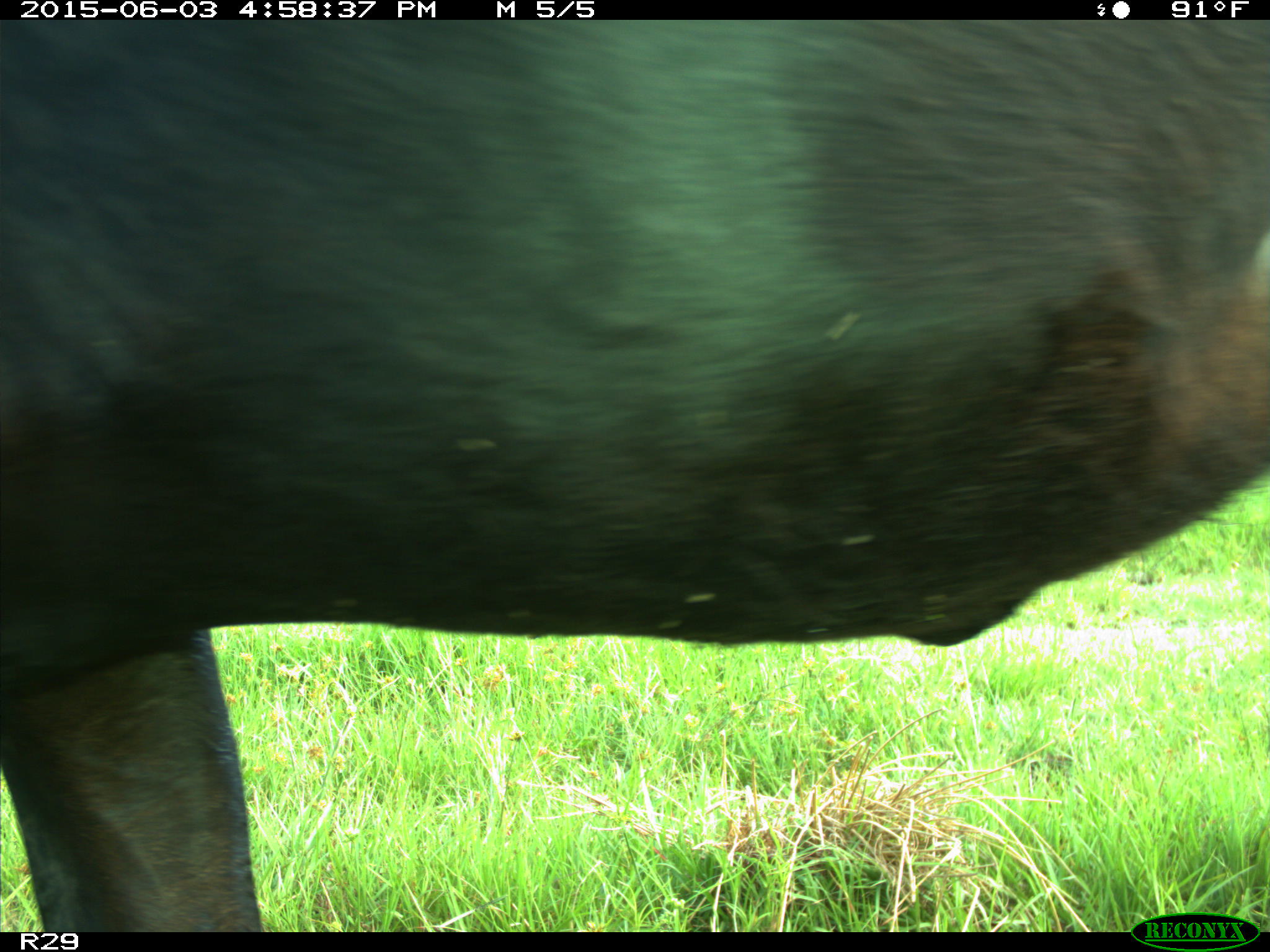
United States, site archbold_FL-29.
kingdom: Animalia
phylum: Chordata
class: Mammalia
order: Artiodactyla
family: Bovidae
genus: Bos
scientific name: Bos taurus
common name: domestic cow